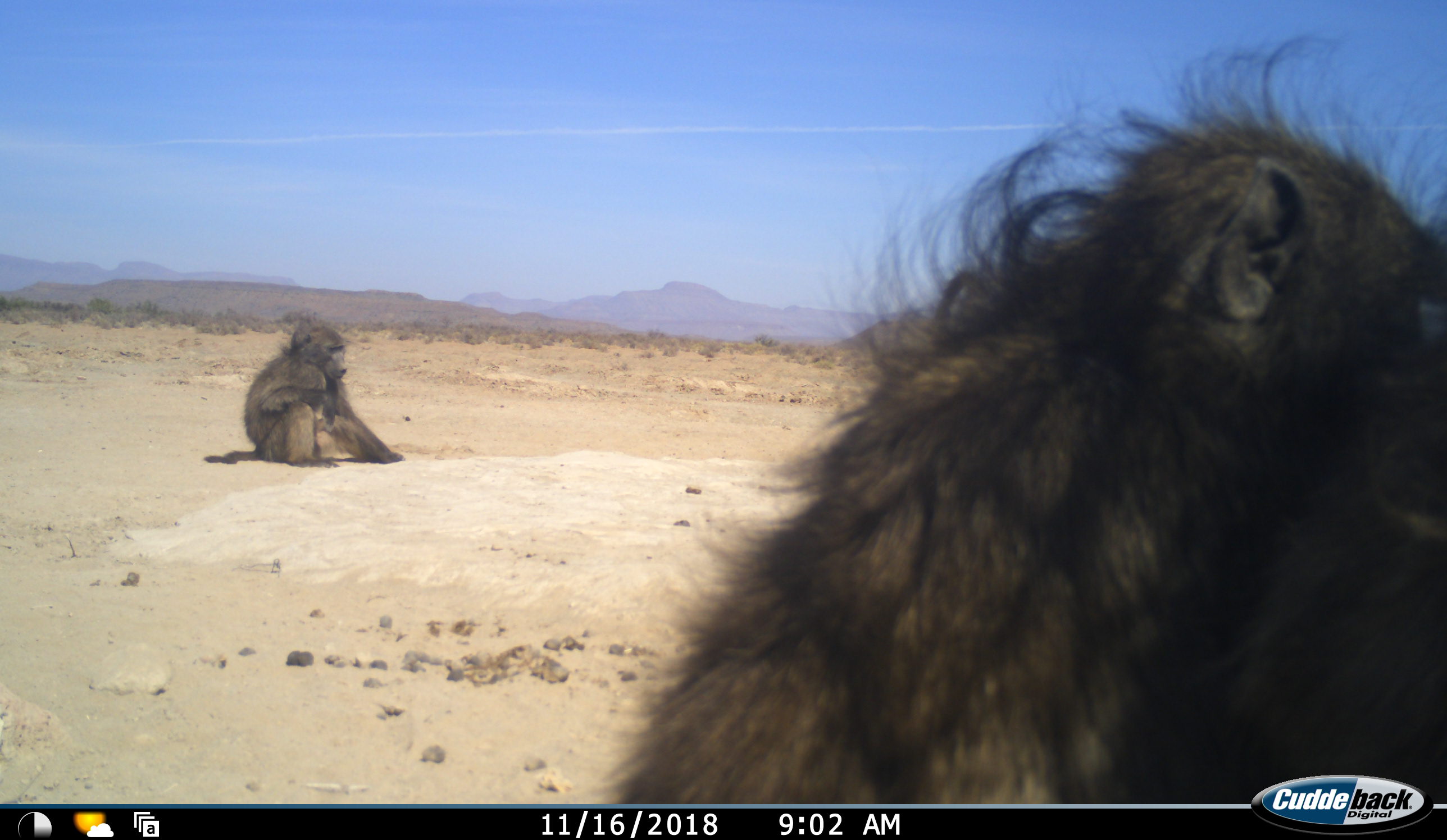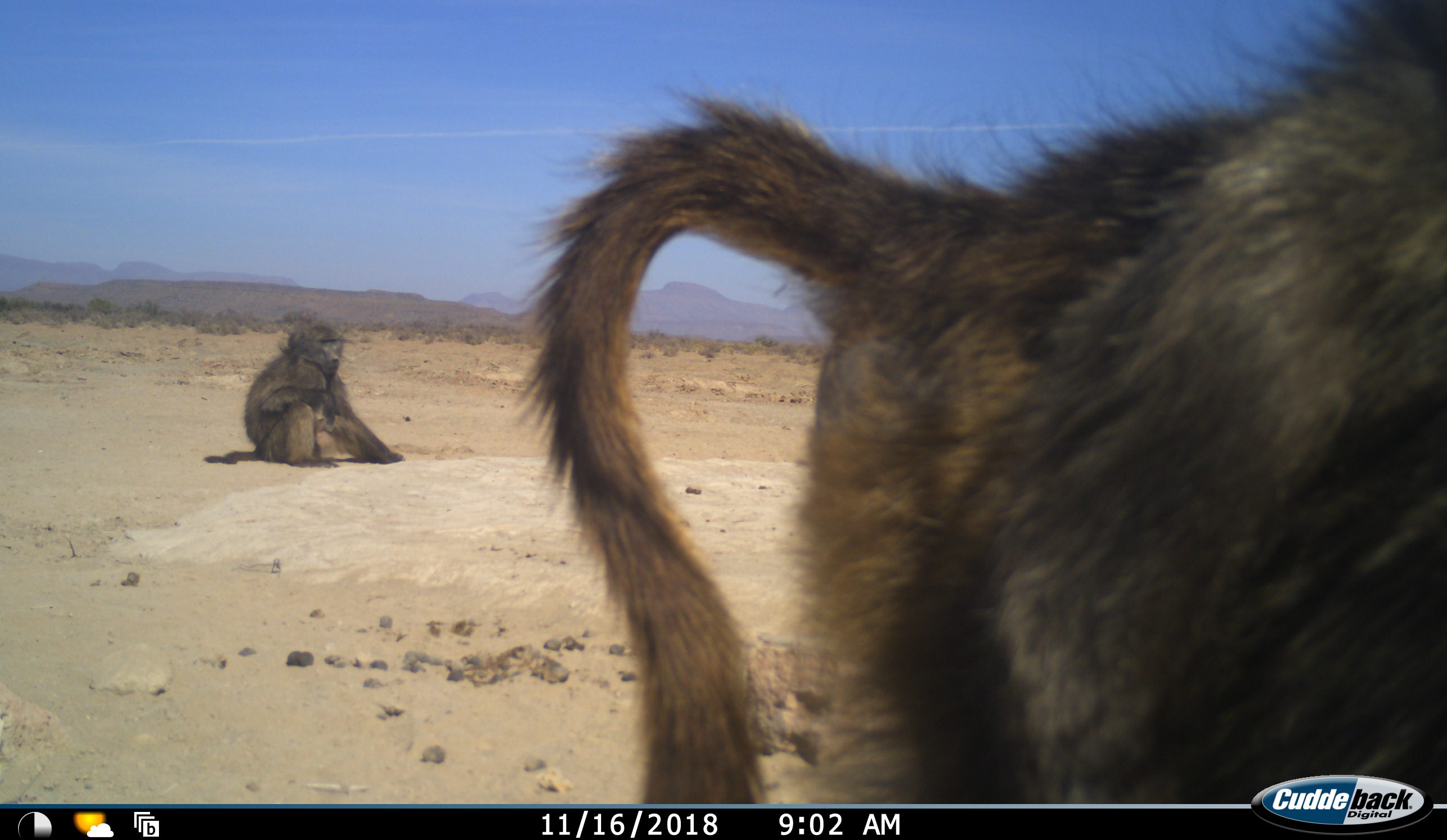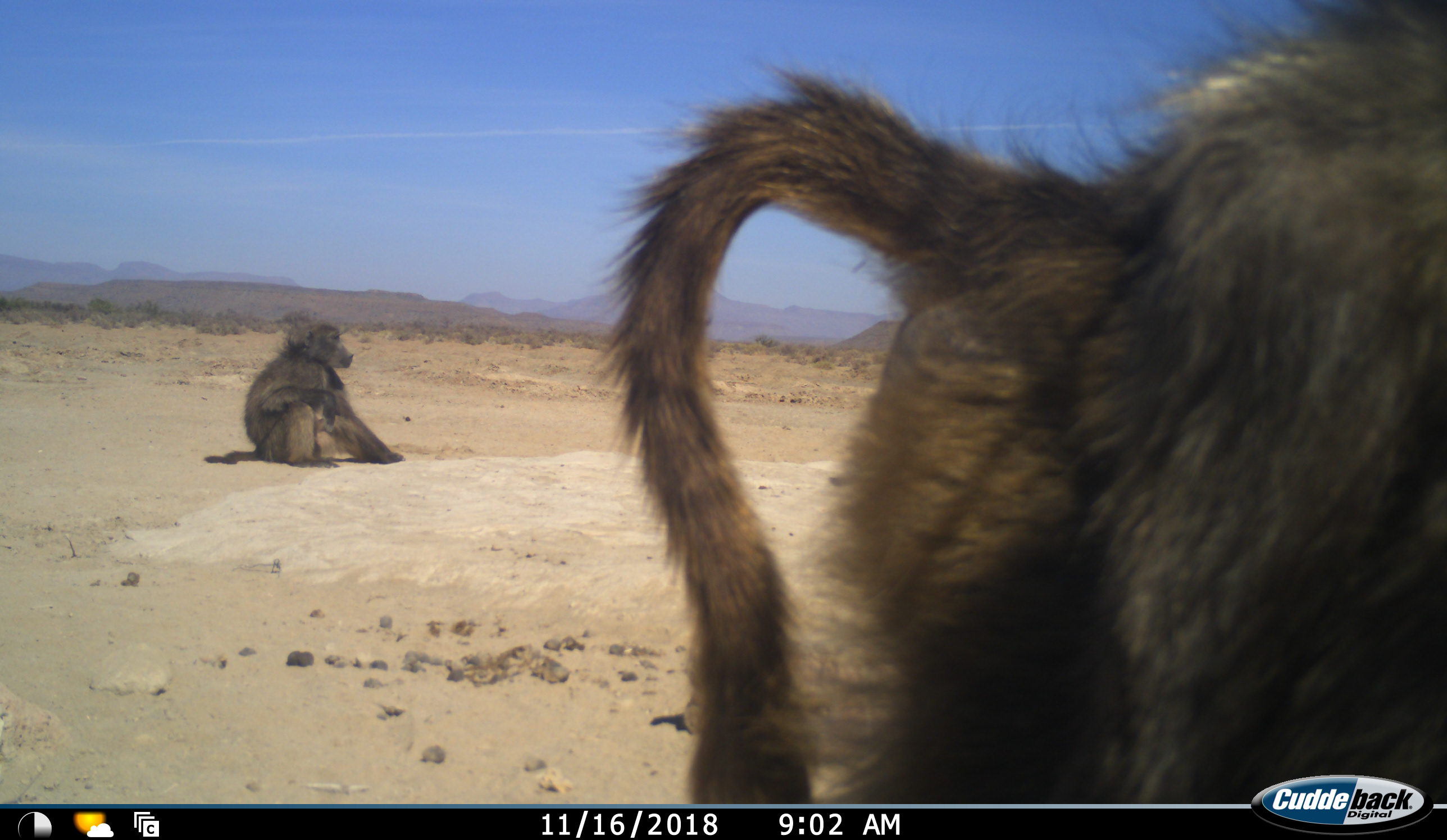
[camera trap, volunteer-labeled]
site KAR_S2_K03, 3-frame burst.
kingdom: Animalia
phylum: Chordata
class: Mammalia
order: Primates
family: Cercopithecidae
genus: Papio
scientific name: Papio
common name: baboon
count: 2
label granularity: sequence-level